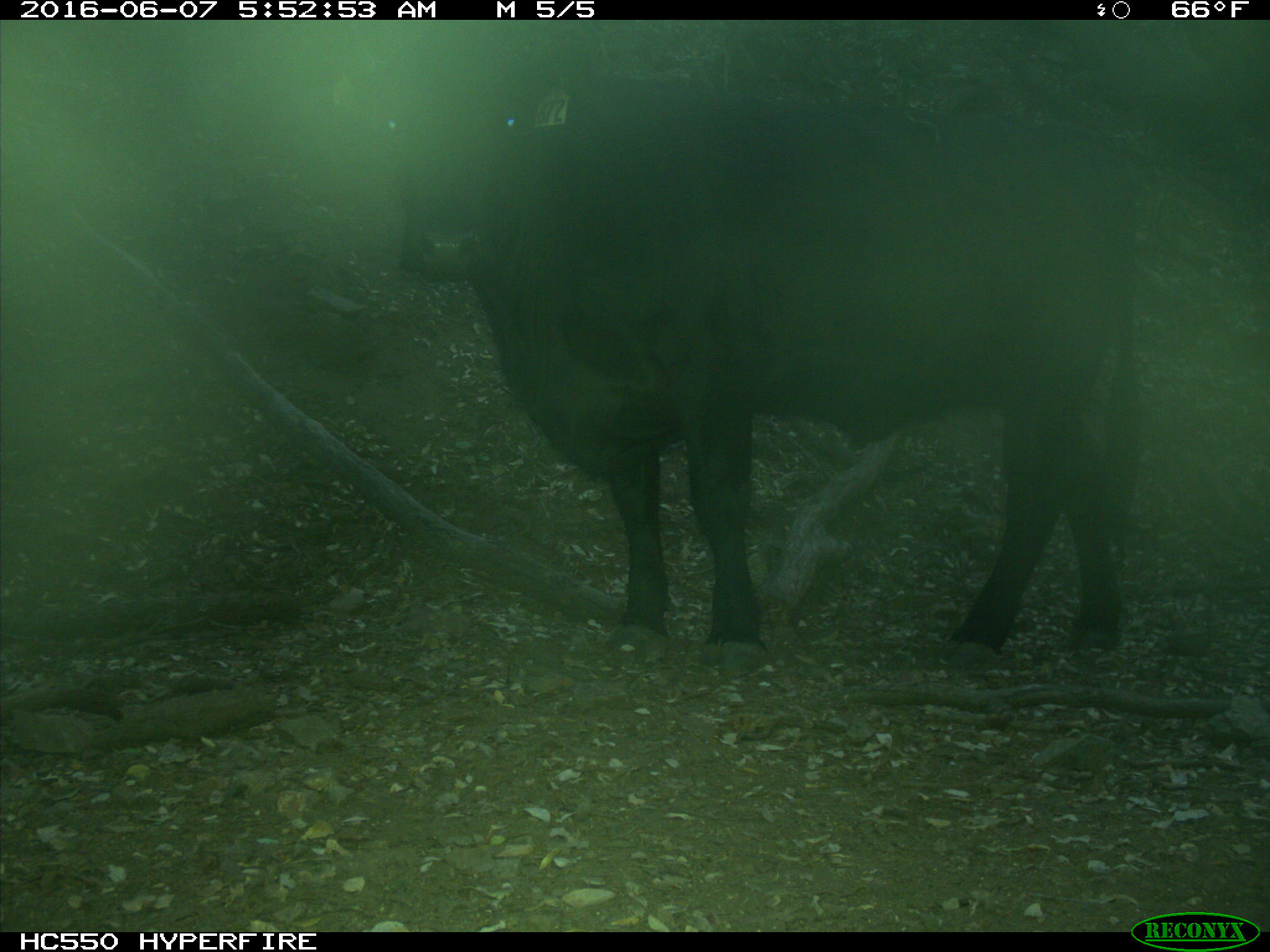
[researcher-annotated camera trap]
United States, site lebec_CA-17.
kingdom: Animalia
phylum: Chordata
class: Mammalia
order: Artiodactyla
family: Bovidae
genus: Bos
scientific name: Bos taurus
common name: domestic cow